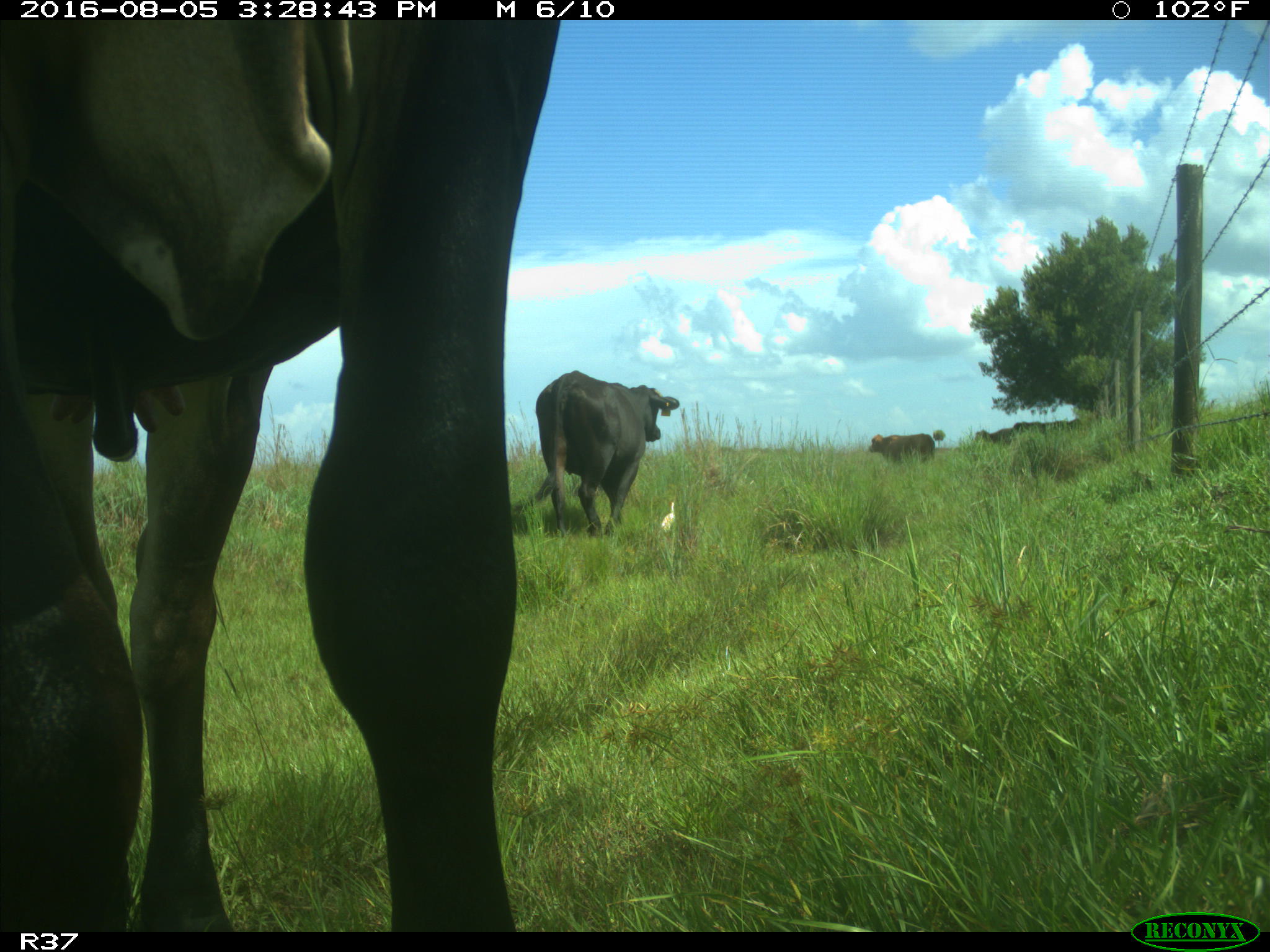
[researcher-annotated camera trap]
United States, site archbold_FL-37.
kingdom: Animalia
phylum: Chordata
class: Mammalia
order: Artiodactyla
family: Bovidae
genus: Bos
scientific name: Bos taurus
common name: domestic cow